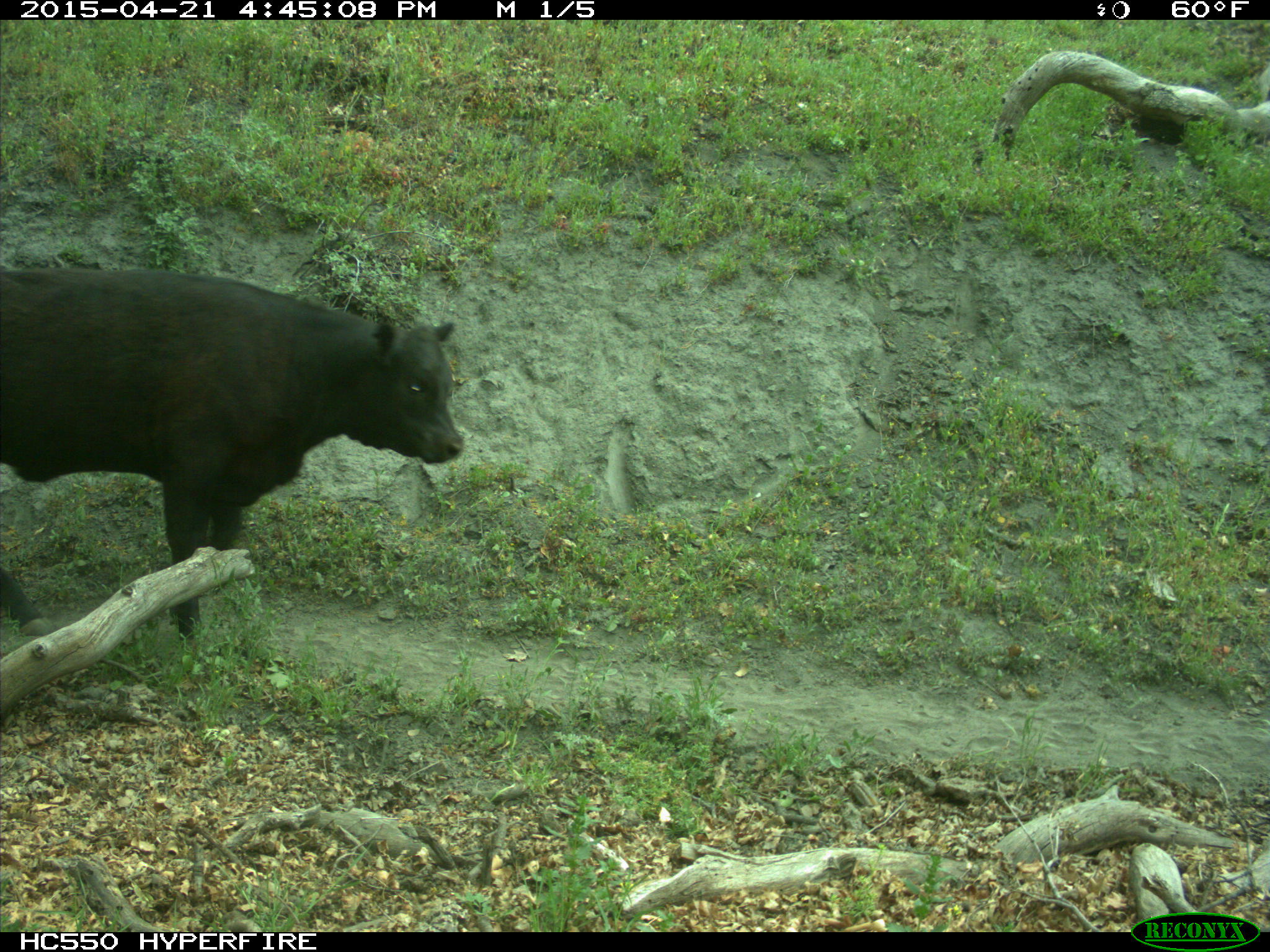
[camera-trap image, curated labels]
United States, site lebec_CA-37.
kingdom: Animalia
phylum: Chordata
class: Mammalia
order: Artiodactyla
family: Bovidae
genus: Bos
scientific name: Bos taurus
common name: domestic cow